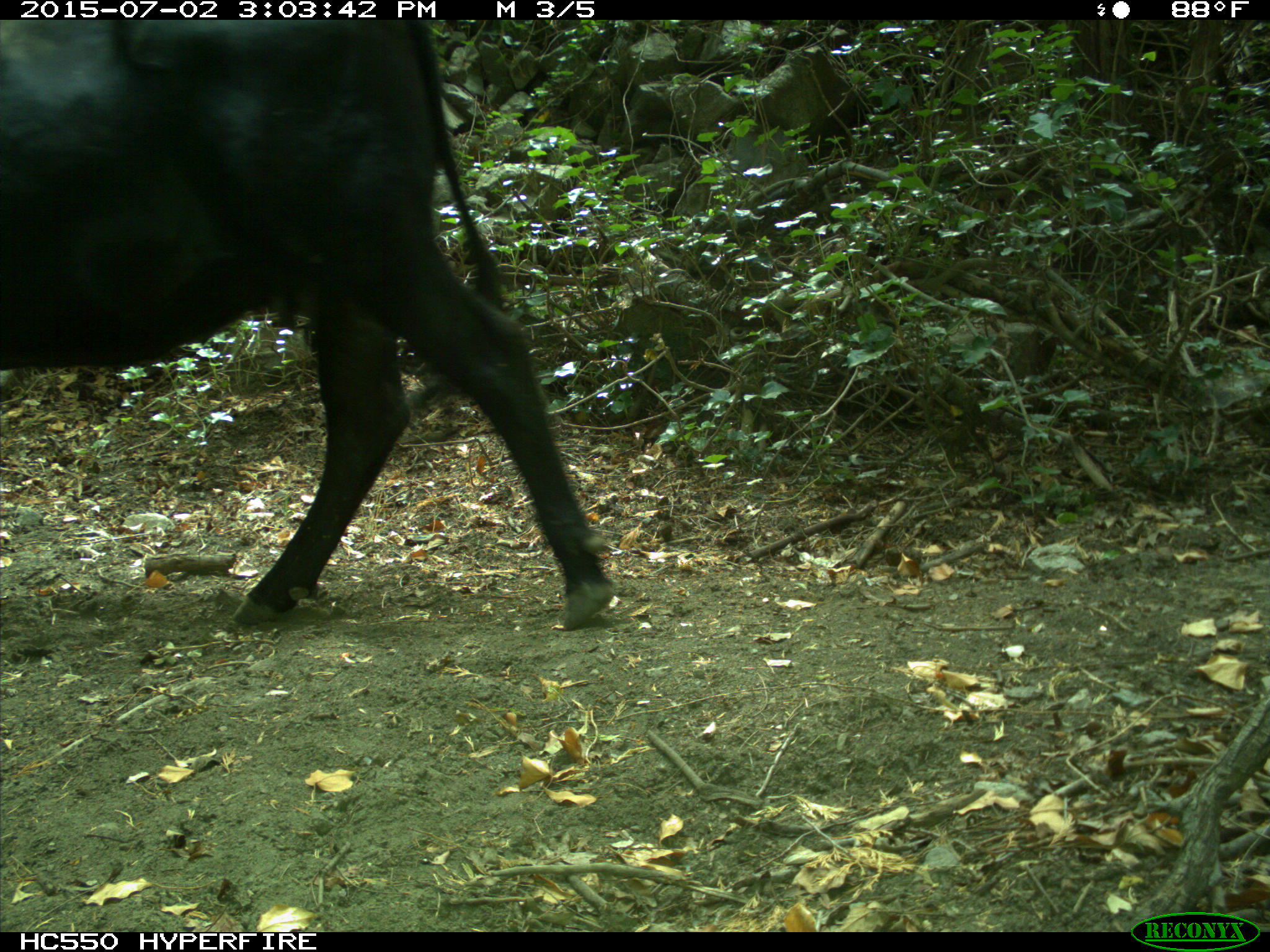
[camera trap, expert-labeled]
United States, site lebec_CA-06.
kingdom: Animalia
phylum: Chordata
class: Mammalia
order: Artiodactyla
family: Bovidae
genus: Bos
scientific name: Bos taurus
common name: domestic cow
Bos taurus (domestic cow).